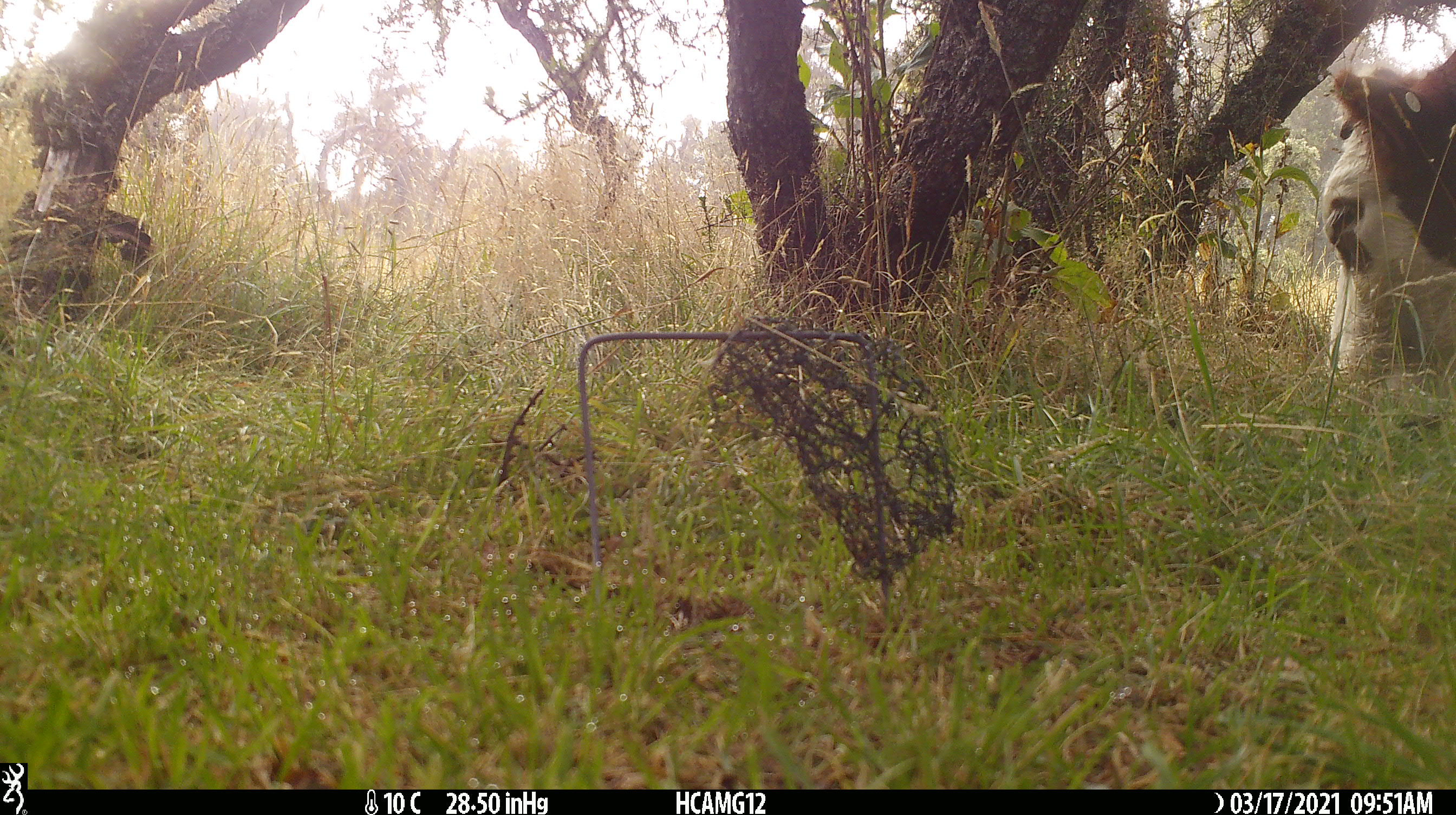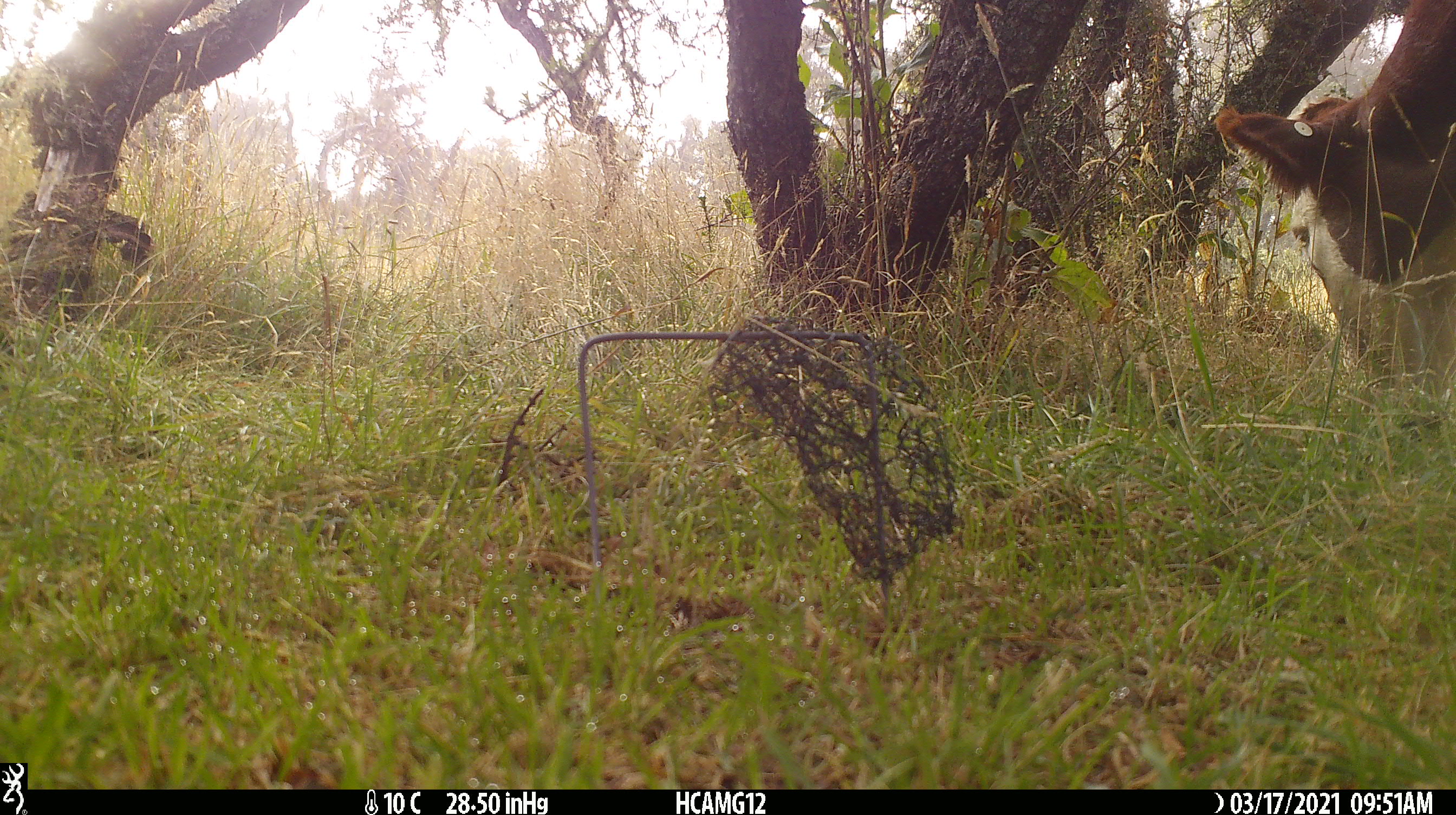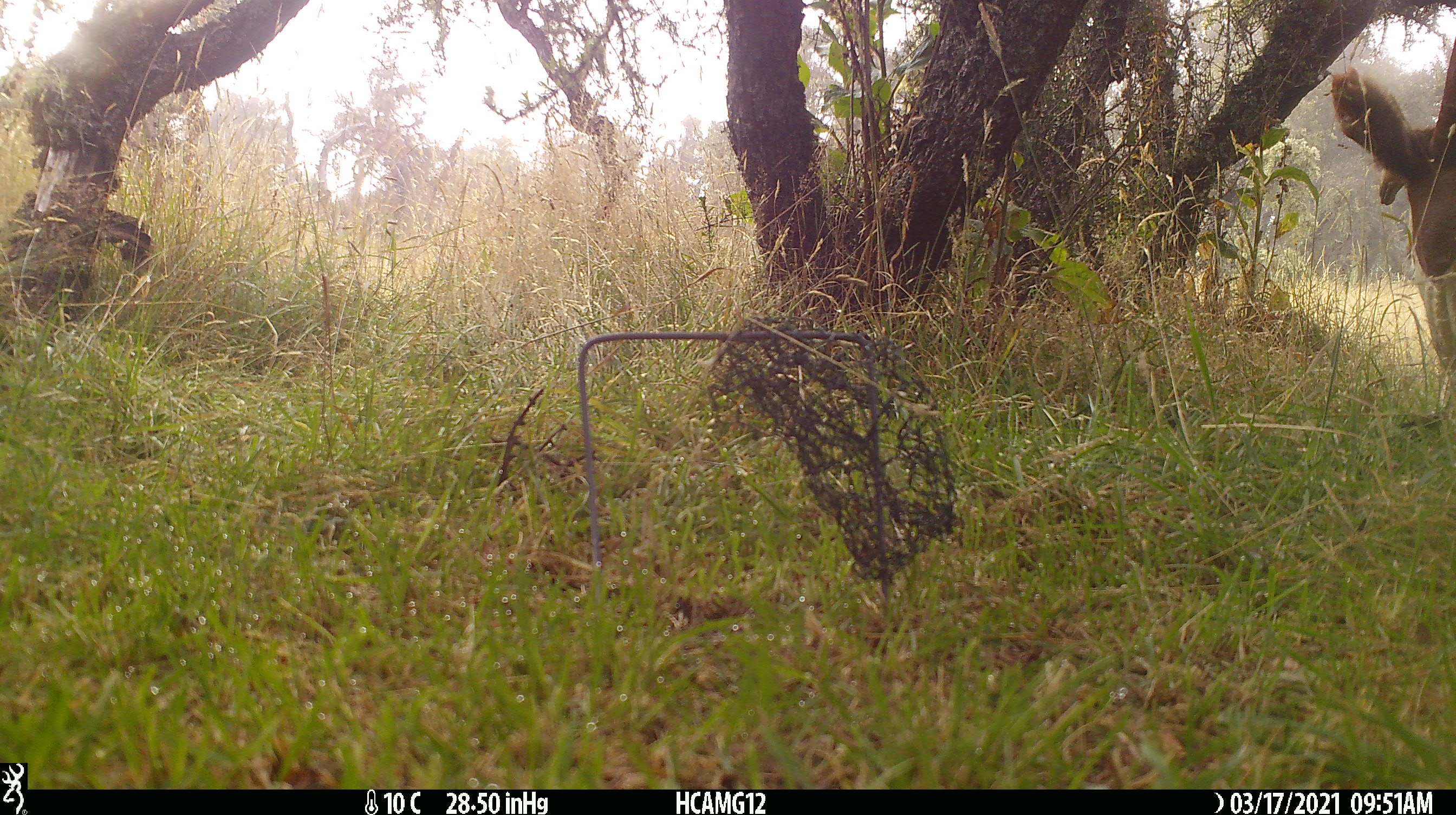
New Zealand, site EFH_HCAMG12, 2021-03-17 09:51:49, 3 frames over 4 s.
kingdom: Animalia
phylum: Chordata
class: Mammalia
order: Artiodactyla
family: Bovidae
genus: Bos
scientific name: Bos taurus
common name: domestic cow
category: cow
Cow (domestic cow) (Bos taurus).